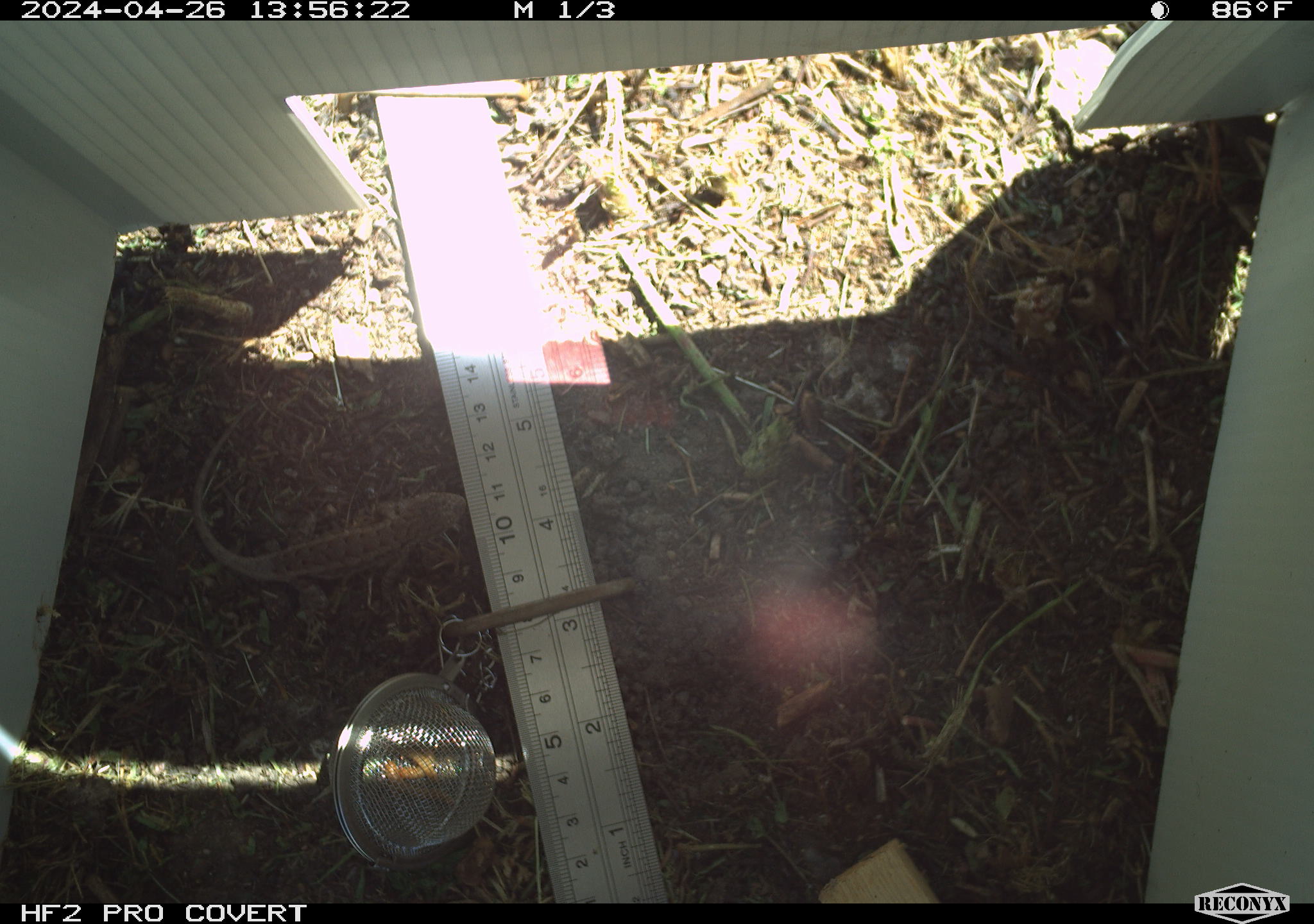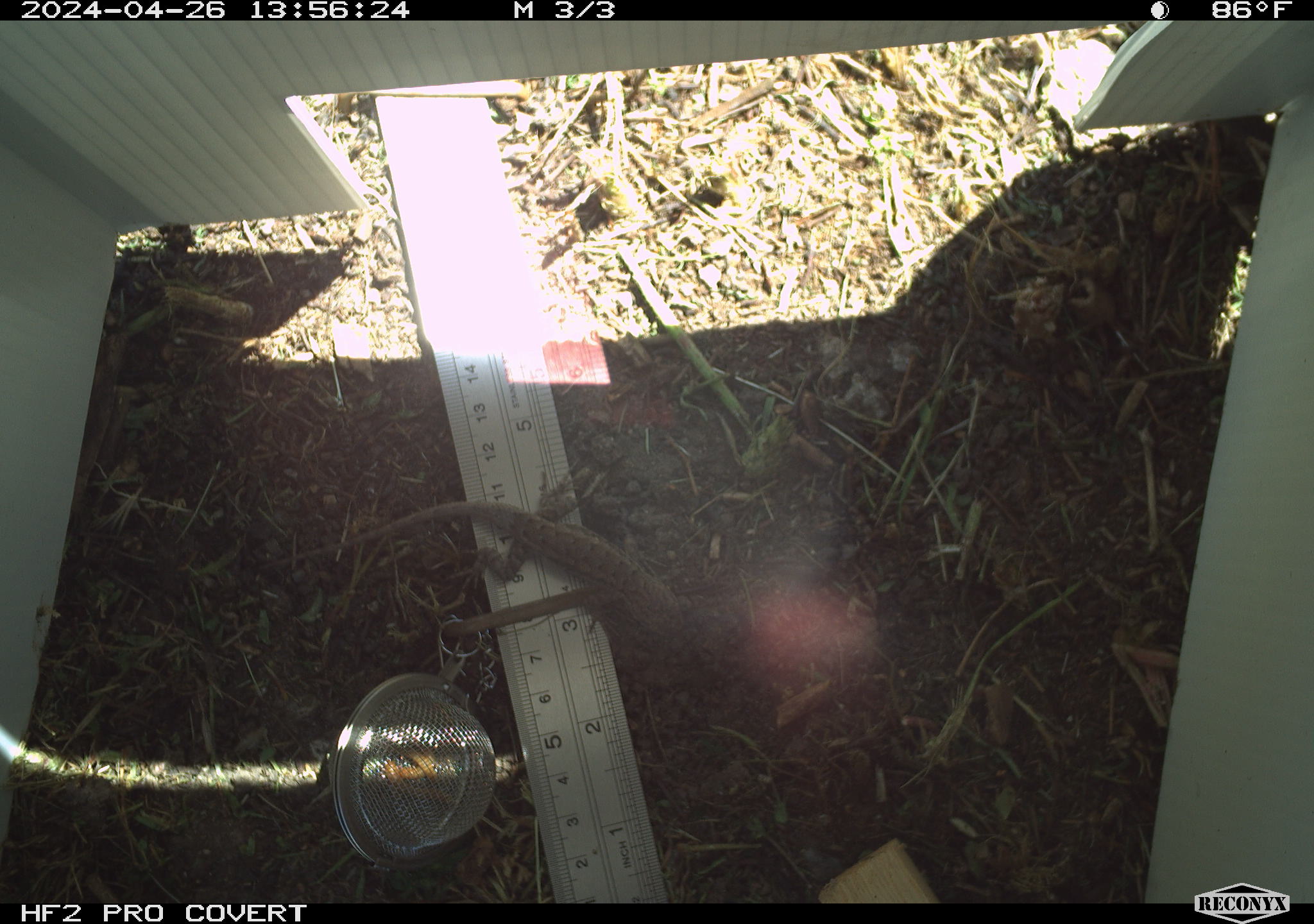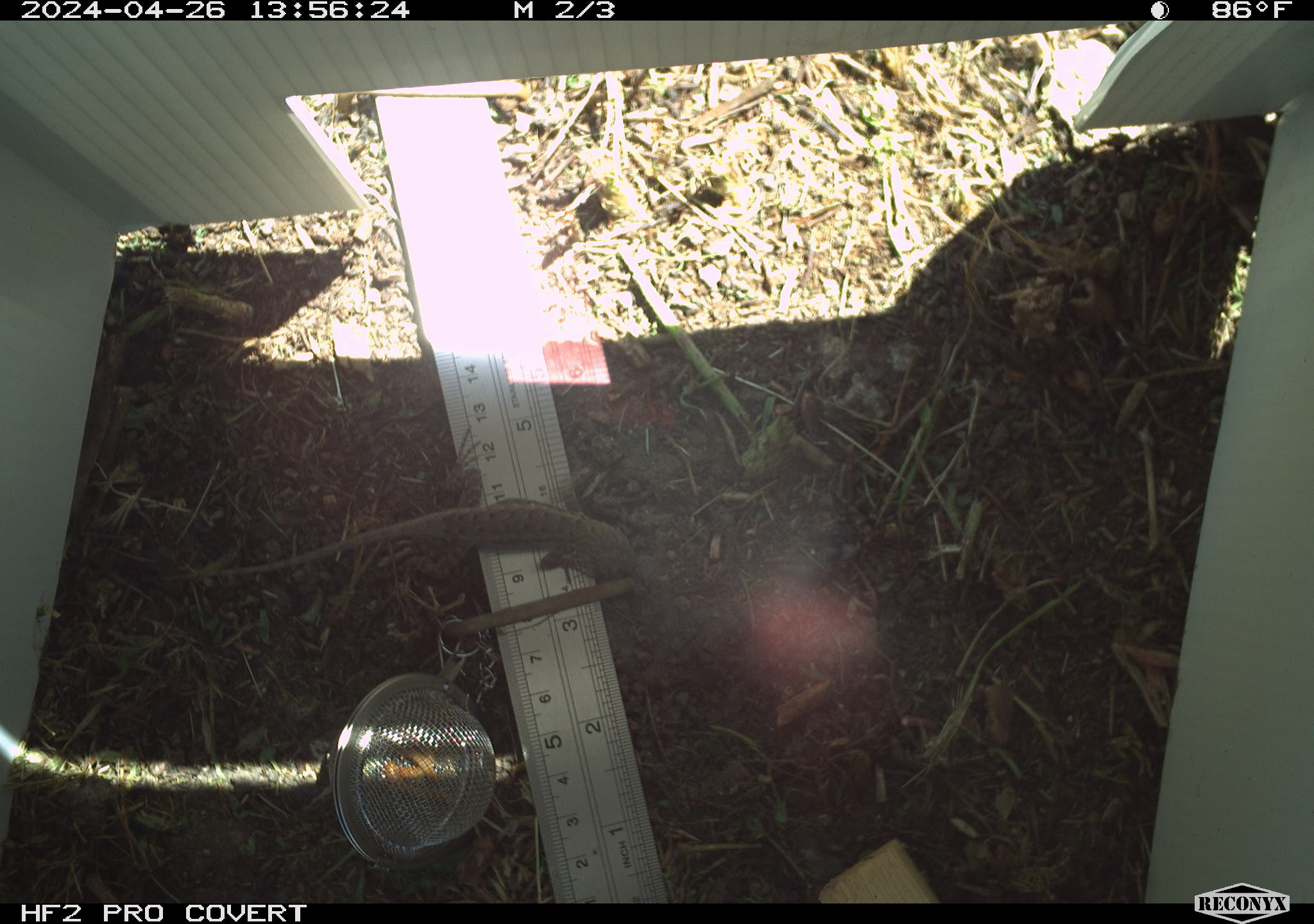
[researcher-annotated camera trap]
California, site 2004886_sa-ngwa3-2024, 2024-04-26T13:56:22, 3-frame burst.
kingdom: Animalia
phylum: Chordata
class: Reptilia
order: Squamata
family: Phrynosomatidae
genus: Sceloporus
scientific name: Sceloporus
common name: spiny lizards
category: sceloporus species